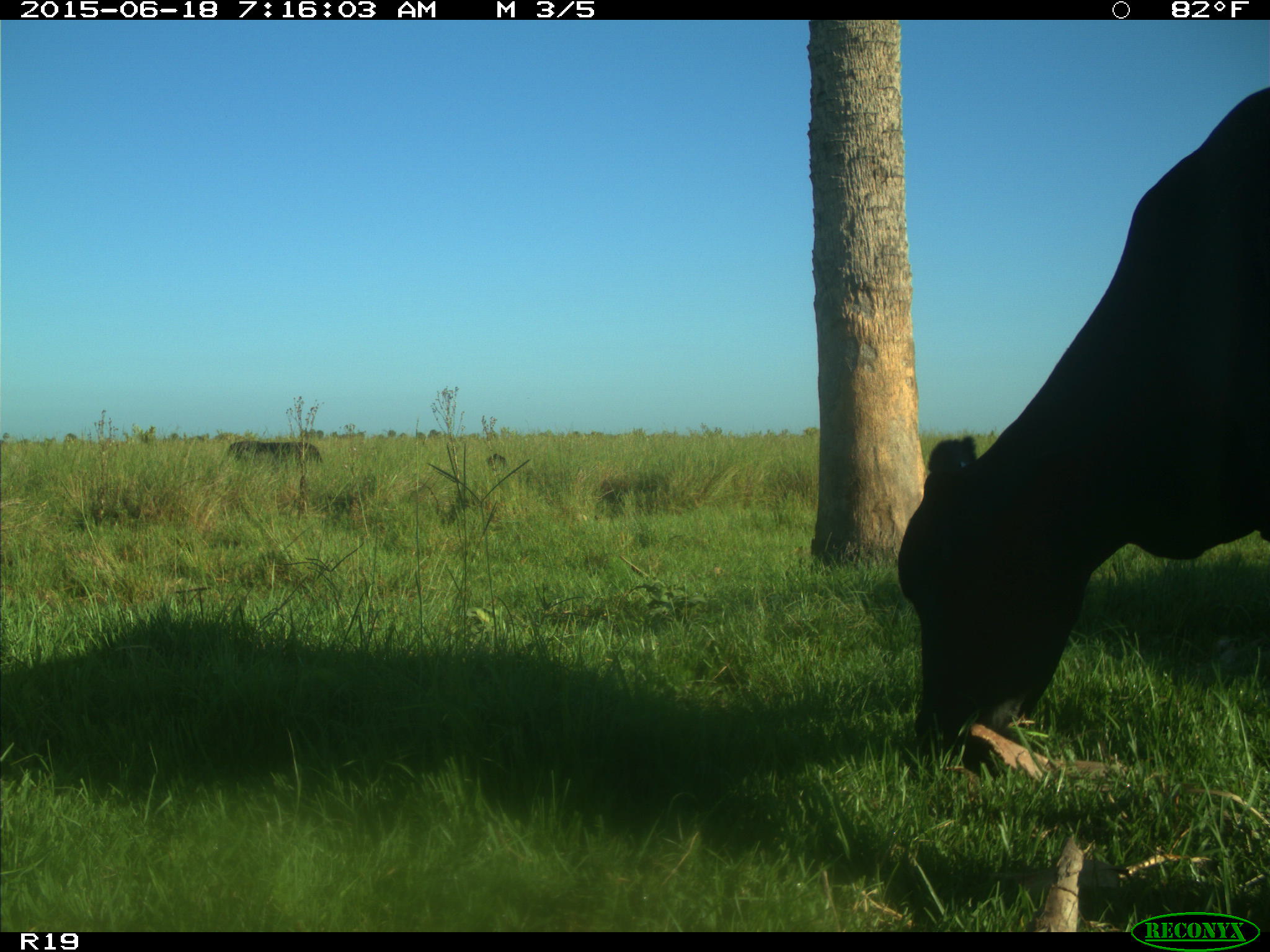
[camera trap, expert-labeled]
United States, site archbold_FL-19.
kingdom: Animalia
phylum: Chordata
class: Mammalia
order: Artiodactyla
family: Bovidae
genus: Bos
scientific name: Bos taurus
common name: domestic cow